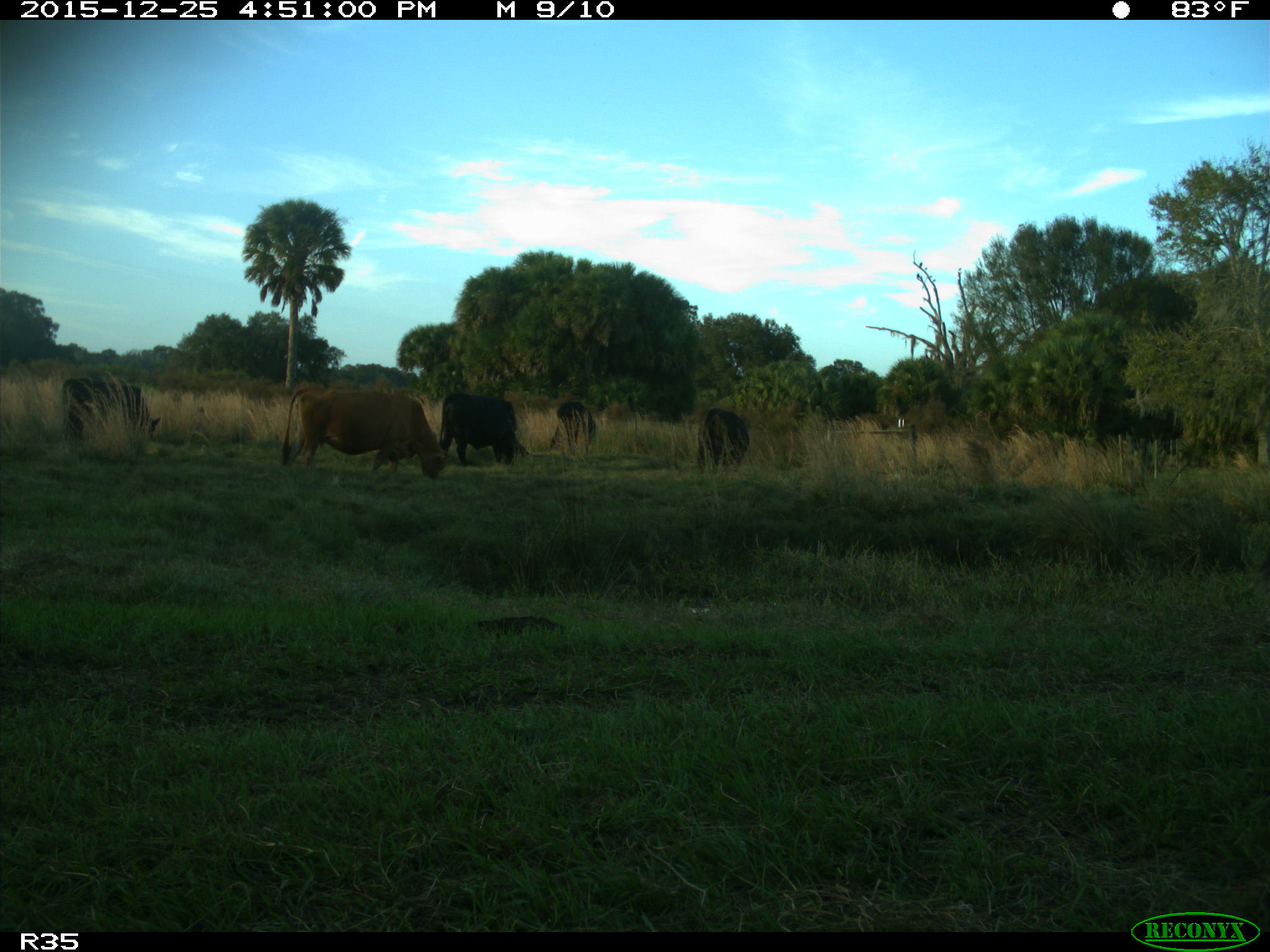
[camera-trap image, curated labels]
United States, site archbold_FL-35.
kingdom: Animalia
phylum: Chordata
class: Mammalia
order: Artiodactyla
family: Bovidae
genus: Bos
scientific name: Bos taurus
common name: domestic cow